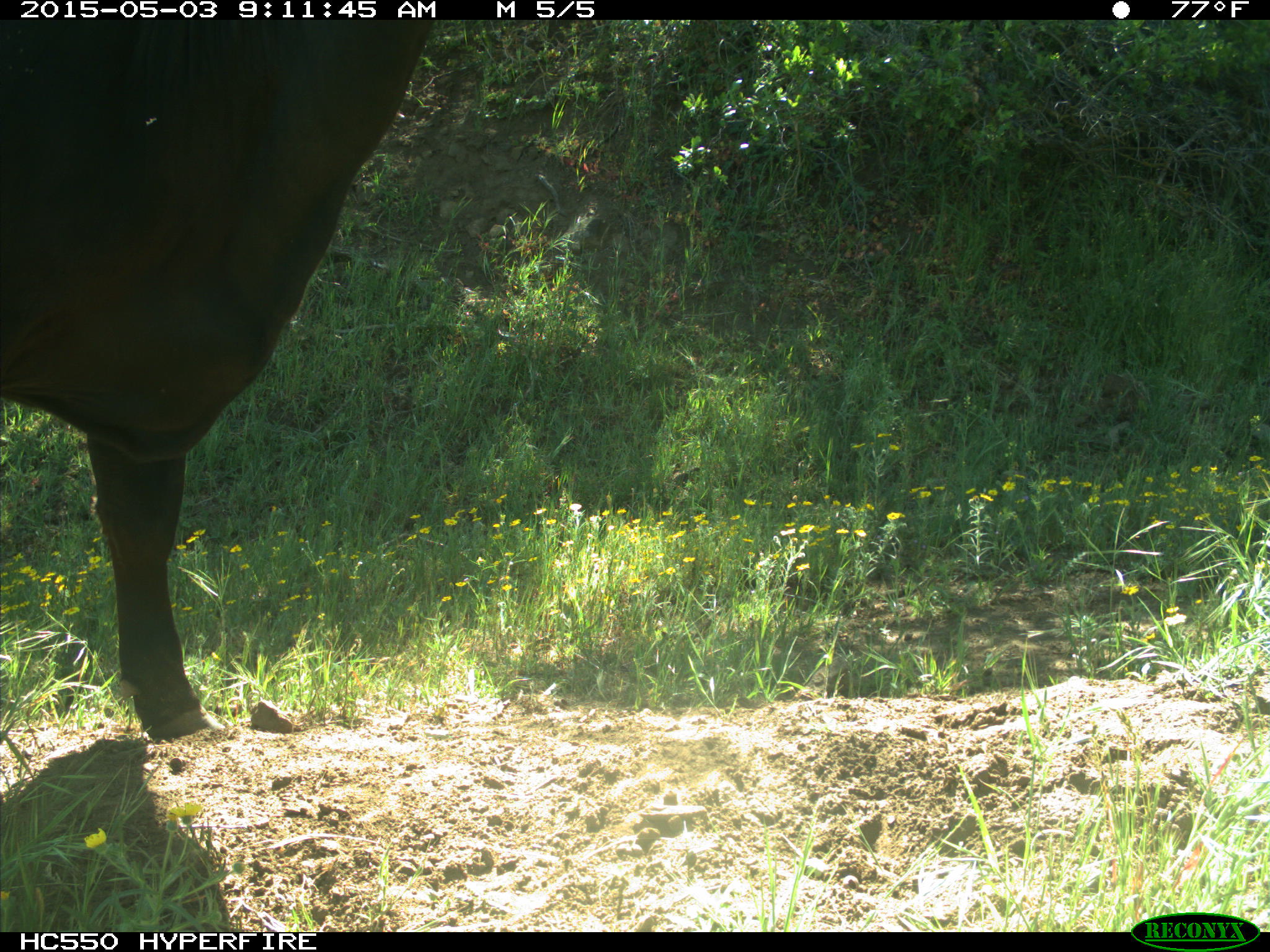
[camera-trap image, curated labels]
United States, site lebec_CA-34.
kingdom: Animalia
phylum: Chordata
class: Mammalia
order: Artiodactyla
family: Bovidae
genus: Bos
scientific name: Bos taurus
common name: domestic cow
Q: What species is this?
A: Bos taurus (domestic cow).